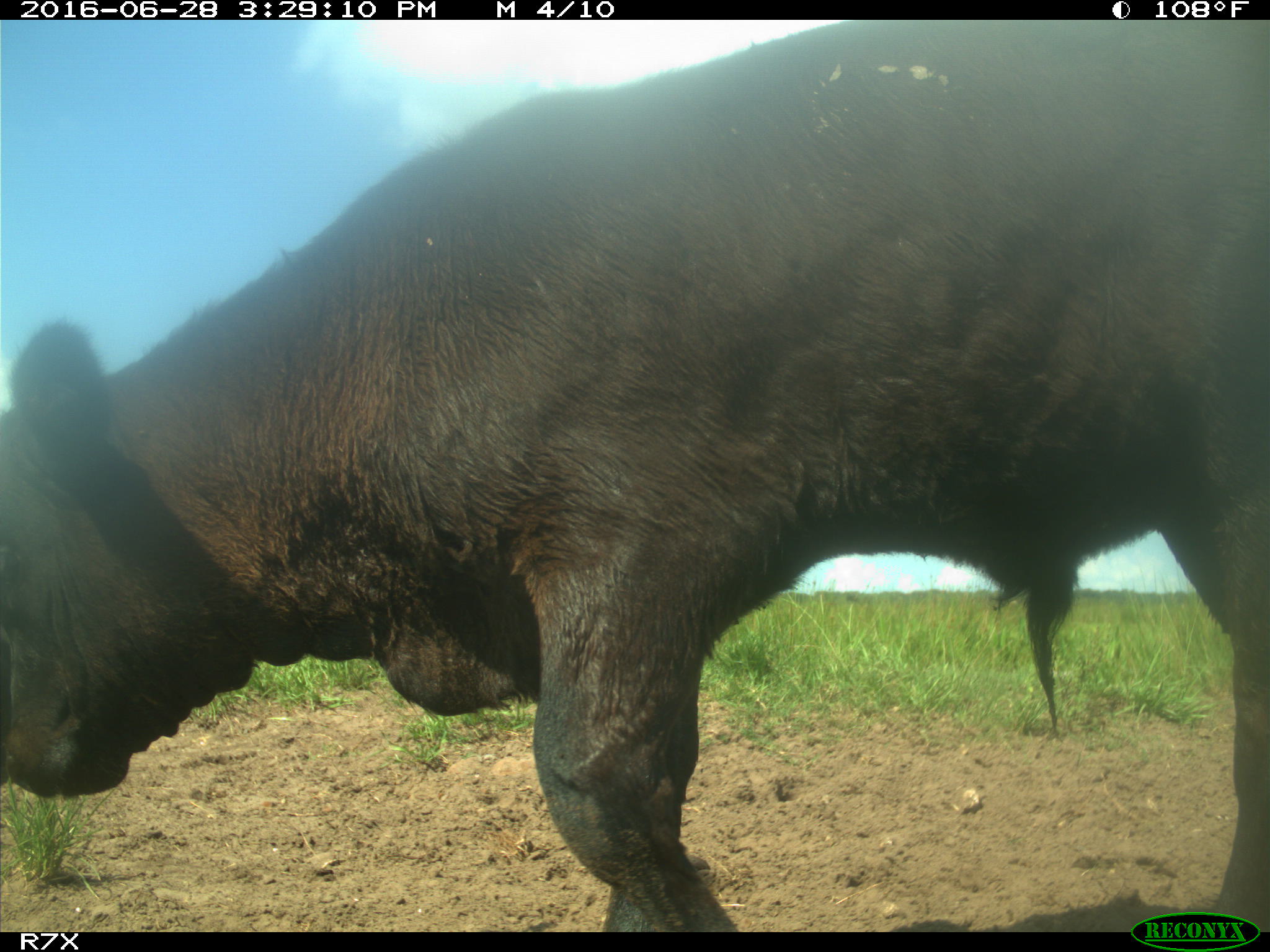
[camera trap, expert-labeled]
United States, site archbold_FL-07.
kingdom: Animalia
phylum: Chordata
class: Mammalia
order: Artiodactyla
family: Bovidae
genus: Bos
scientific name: Bos taurus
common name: domestic cow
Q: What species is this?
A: Bos taurus (domestic cow).